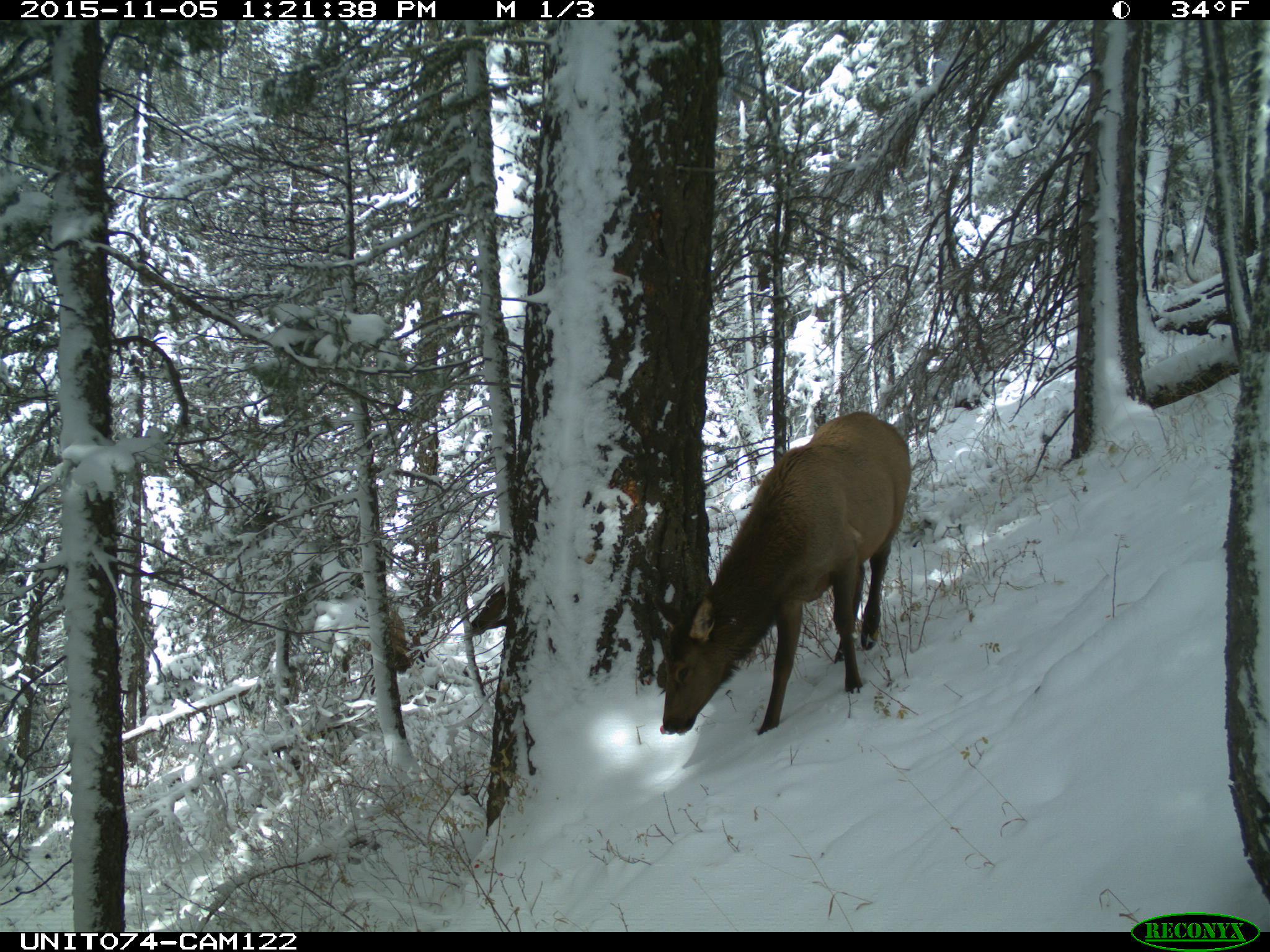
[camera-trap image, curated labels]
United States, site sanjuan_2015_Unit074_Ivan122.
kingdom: Animalia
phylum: Chordata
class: Mammalia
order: Artiodactyla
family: Cervidae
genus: Cervus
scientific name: Cervus elaphus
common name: red deer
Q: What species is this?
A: Cervus elaphus (red deer).